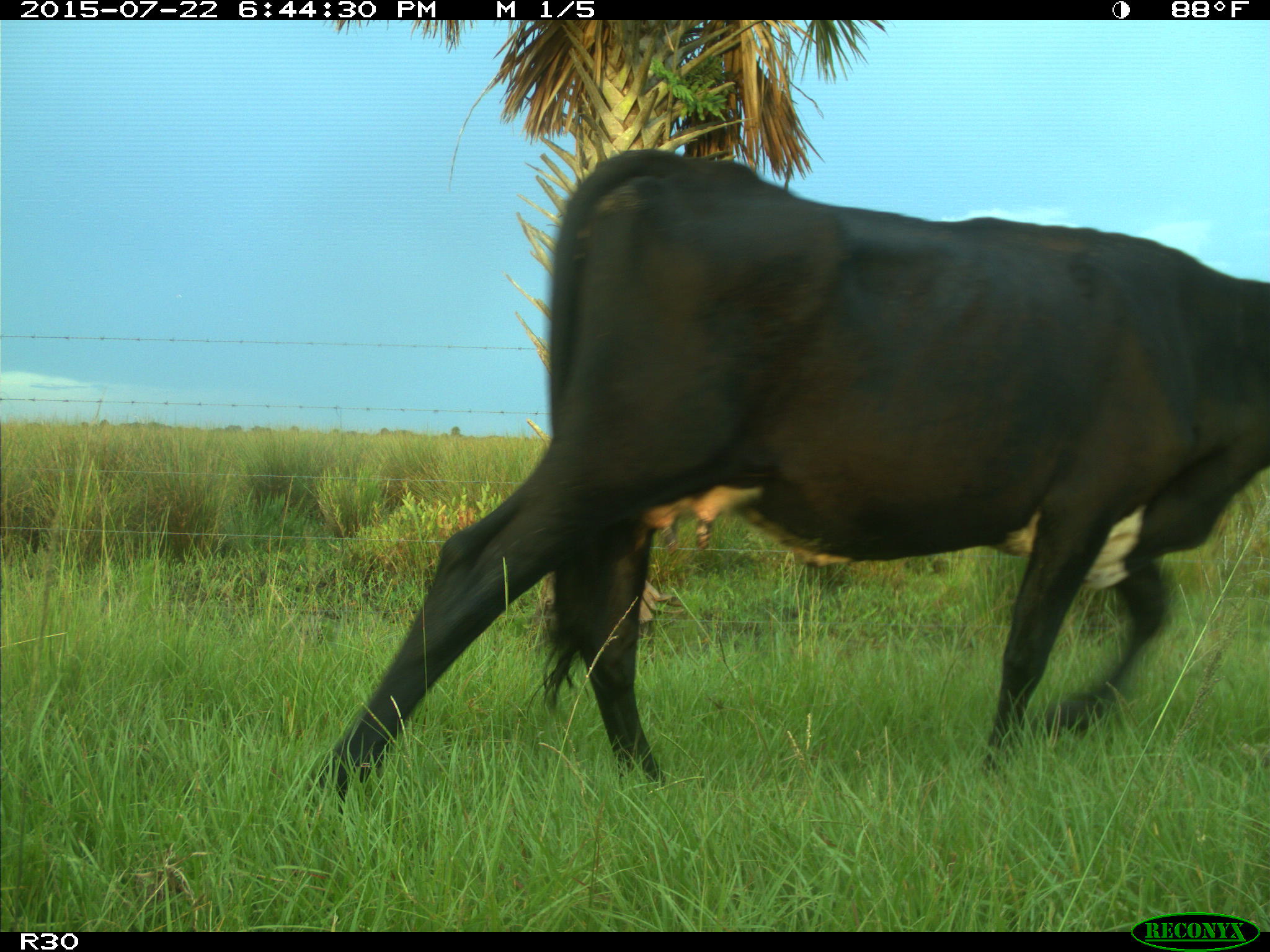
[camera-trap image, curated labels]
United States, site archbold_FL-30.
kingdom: Animalia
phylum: Chordata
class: Mammalia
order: Artiodactyla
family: Bovidae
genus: Bos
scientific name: Bos taurus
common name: domestic cow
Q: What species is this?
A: Bos taurus (domestic cow).